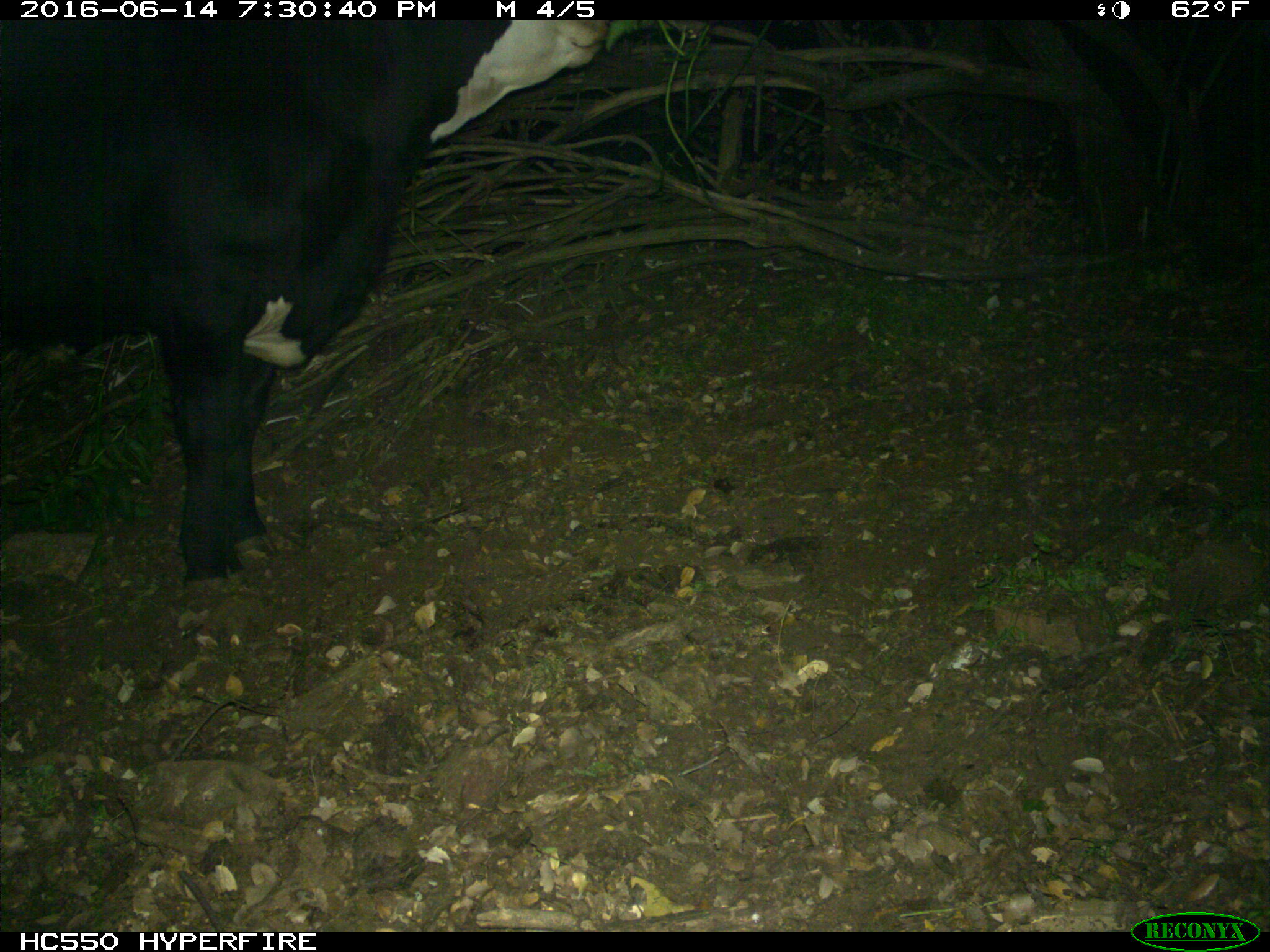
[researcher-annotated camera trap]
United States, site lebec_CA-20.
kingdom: Animalia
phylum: Chordata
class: Mammalia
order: Artiodactyla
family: Bovidae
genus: Bos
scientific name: Bos taurus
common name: domestic cow